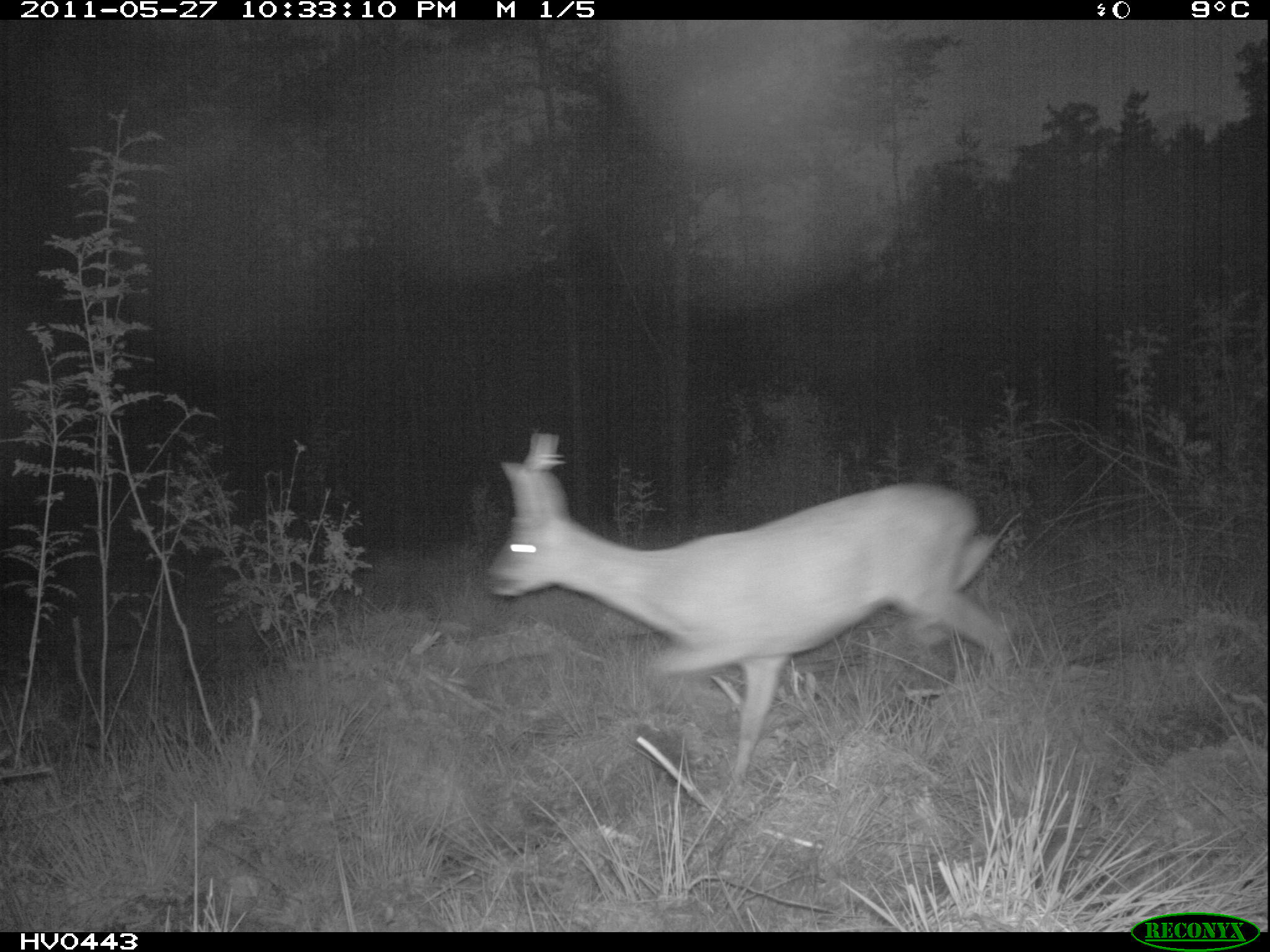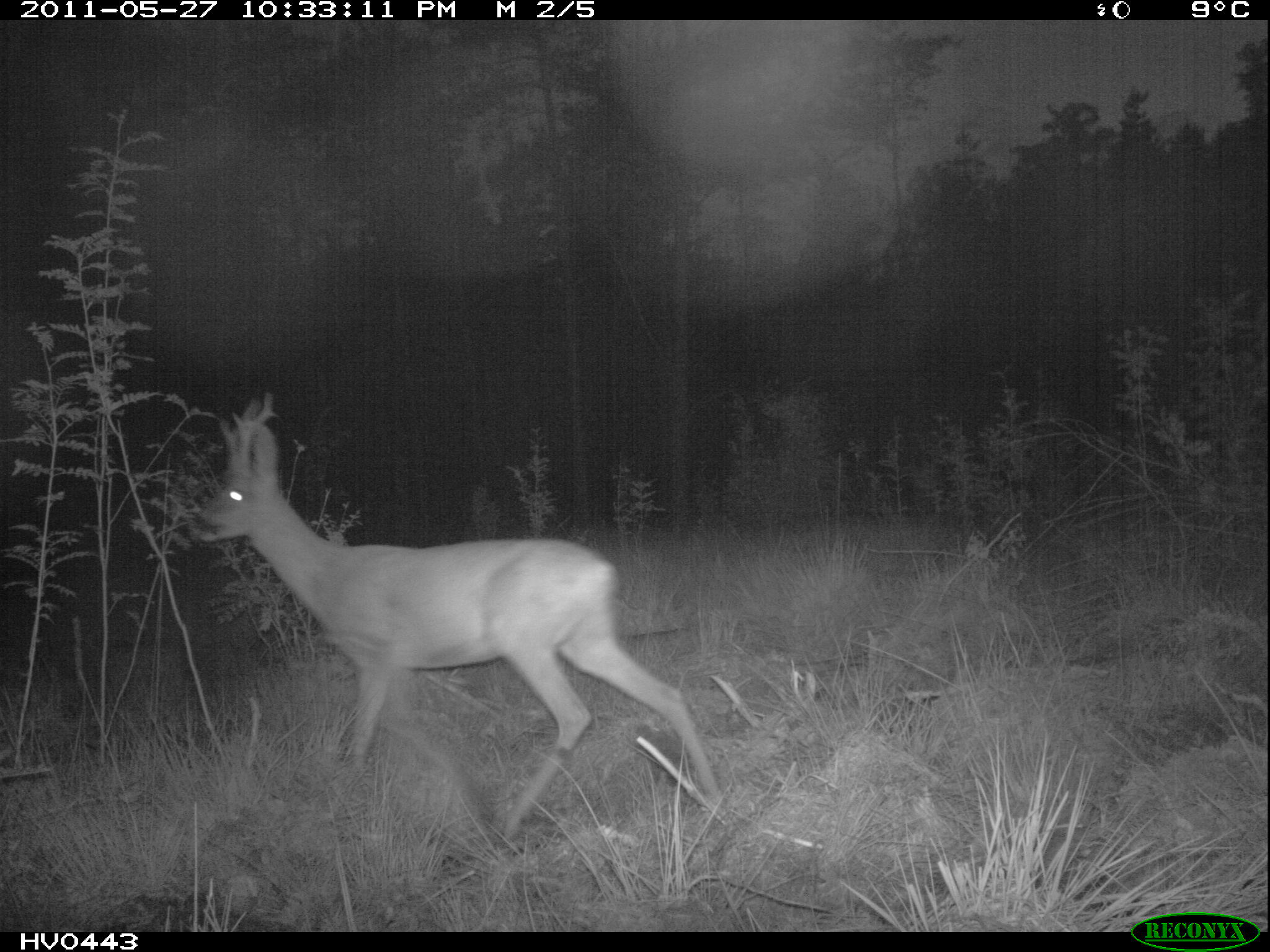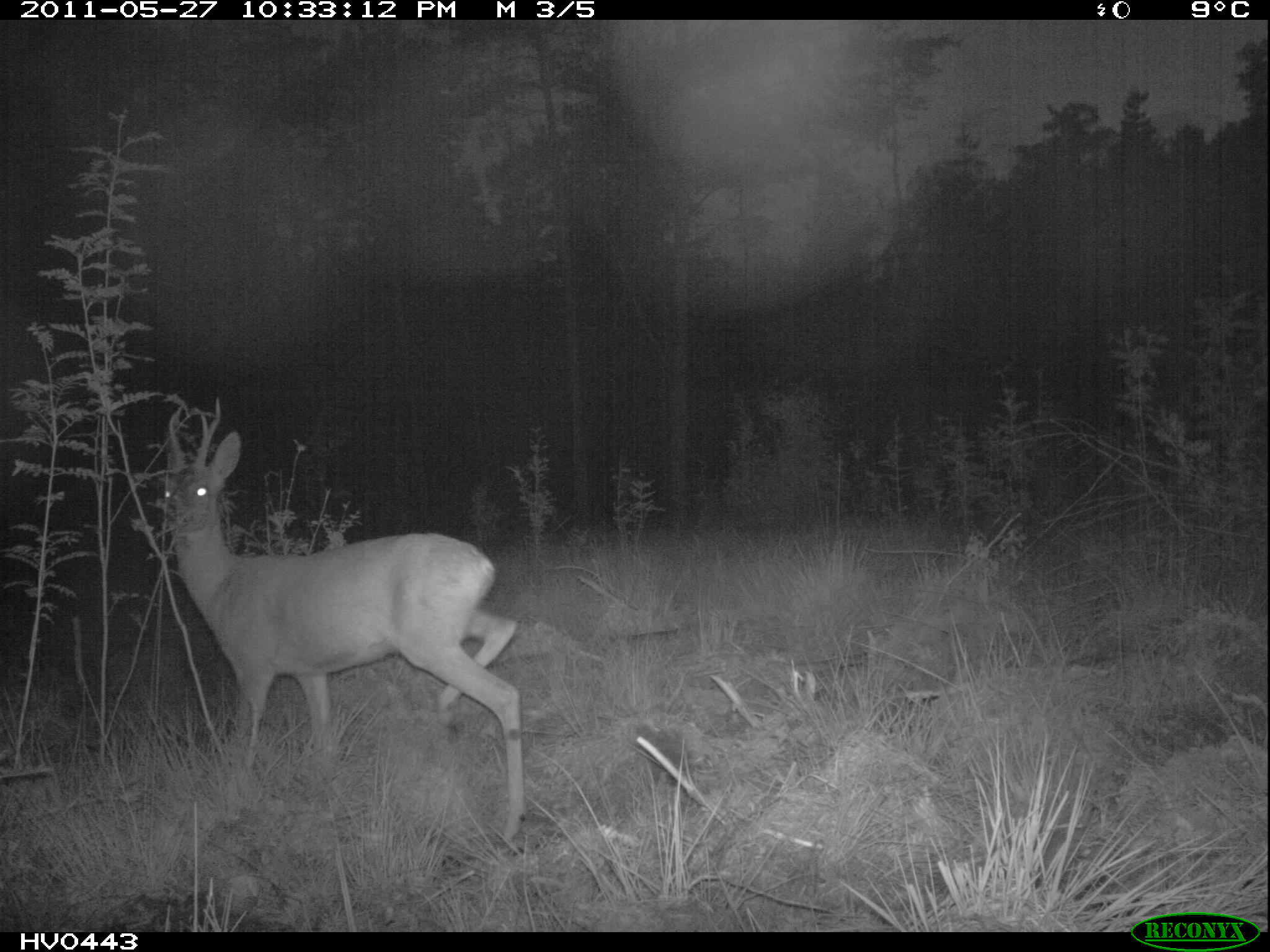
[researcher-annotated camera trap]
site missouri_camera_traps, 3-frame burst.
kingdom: Animalia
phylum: Chordata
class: Mammalia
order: Artiodactyla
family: Cervidae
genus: Capreolus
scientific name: Capreolus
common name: roe deer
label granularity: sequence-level